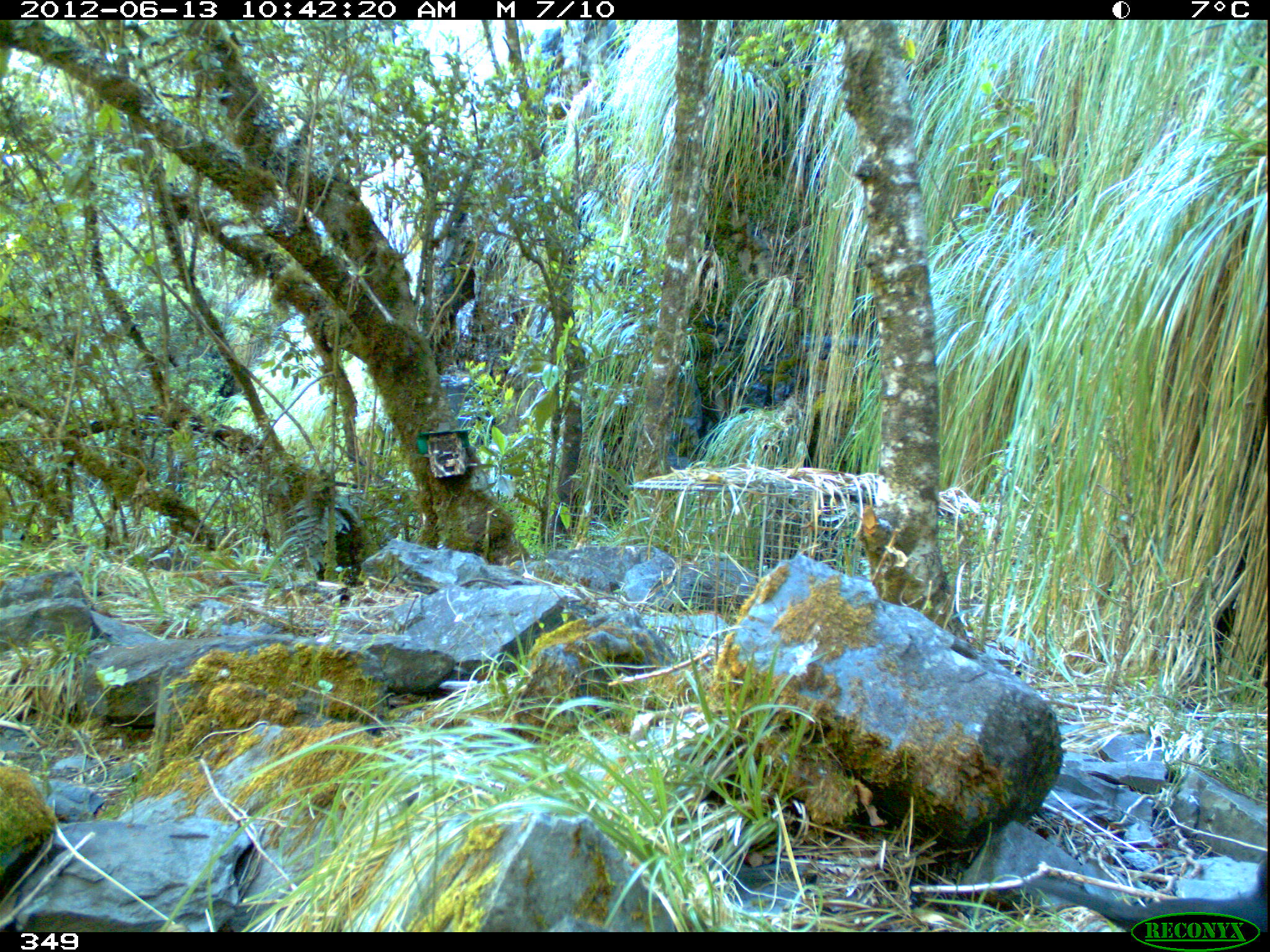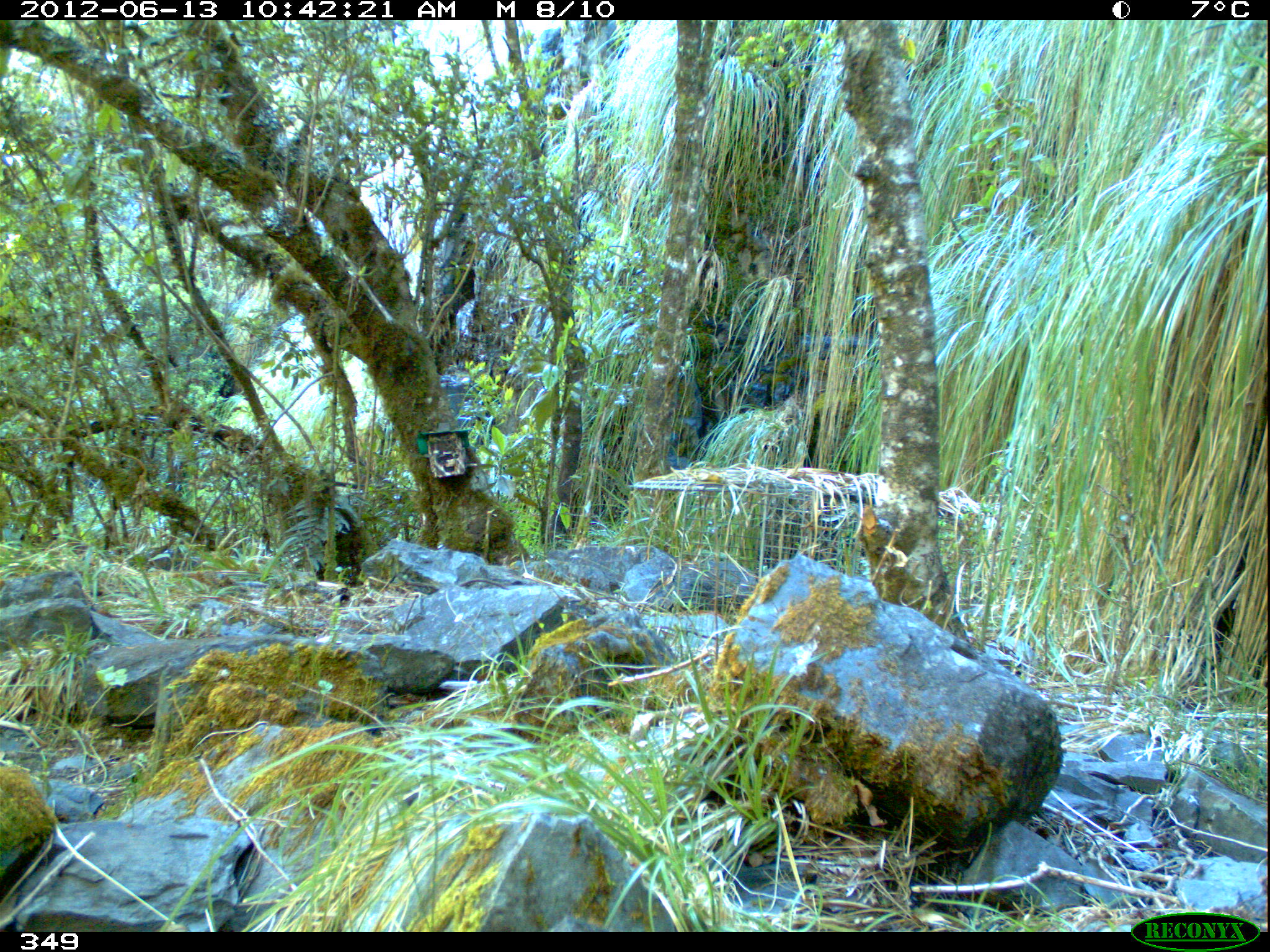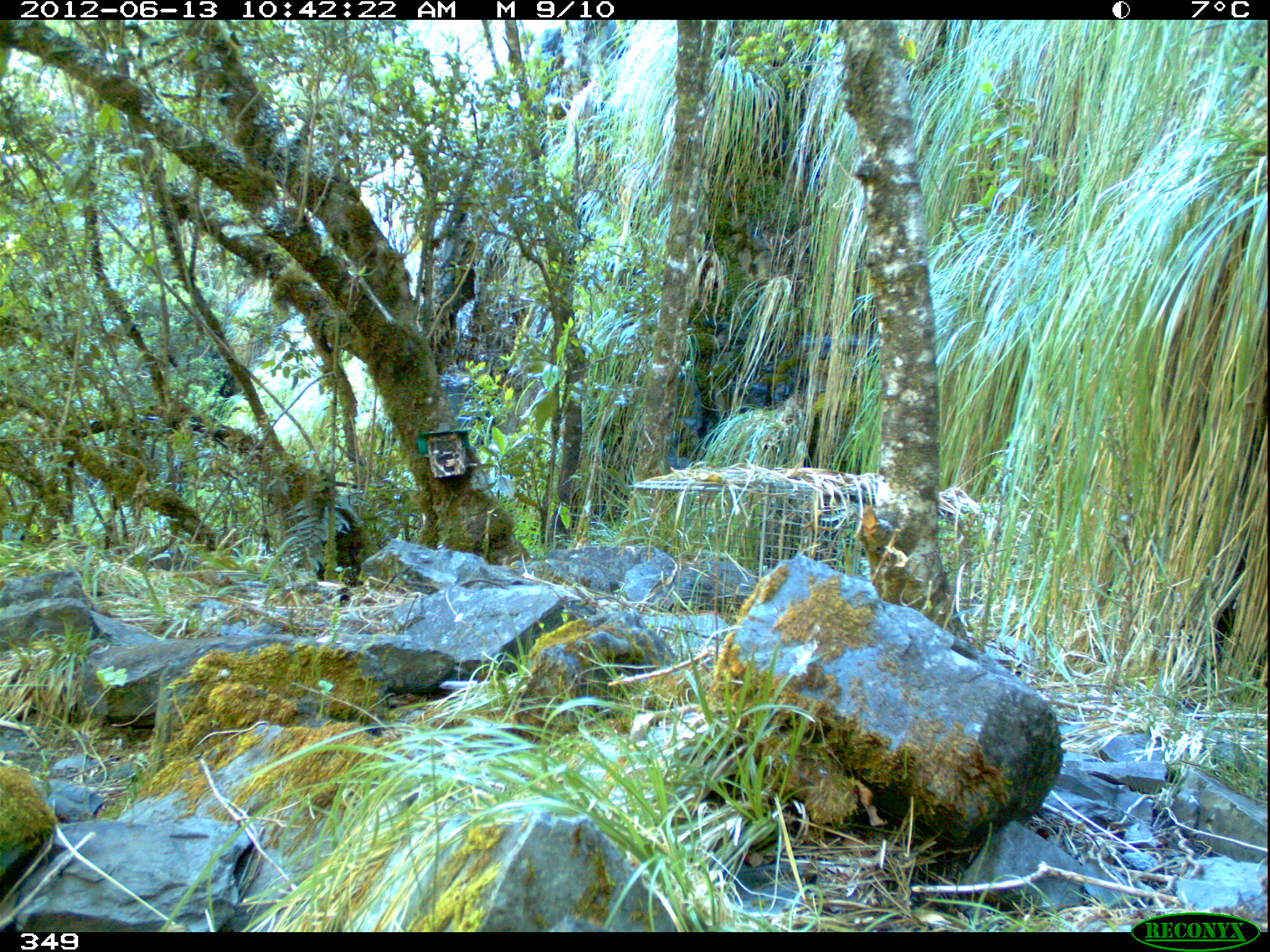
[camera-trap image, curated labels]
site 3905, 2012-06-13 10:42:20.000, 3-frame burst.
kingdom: Animalia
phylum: Chordata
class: Aves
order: Passeriformes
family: Turdidae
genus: Turdus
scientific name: Turdus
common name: true thrushes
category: turdus sp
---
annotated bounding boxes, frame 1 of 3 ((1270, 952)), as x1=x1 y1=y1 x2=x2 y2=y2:
turdus sp: x1=1020 y1=850 x2=1270 y2=931